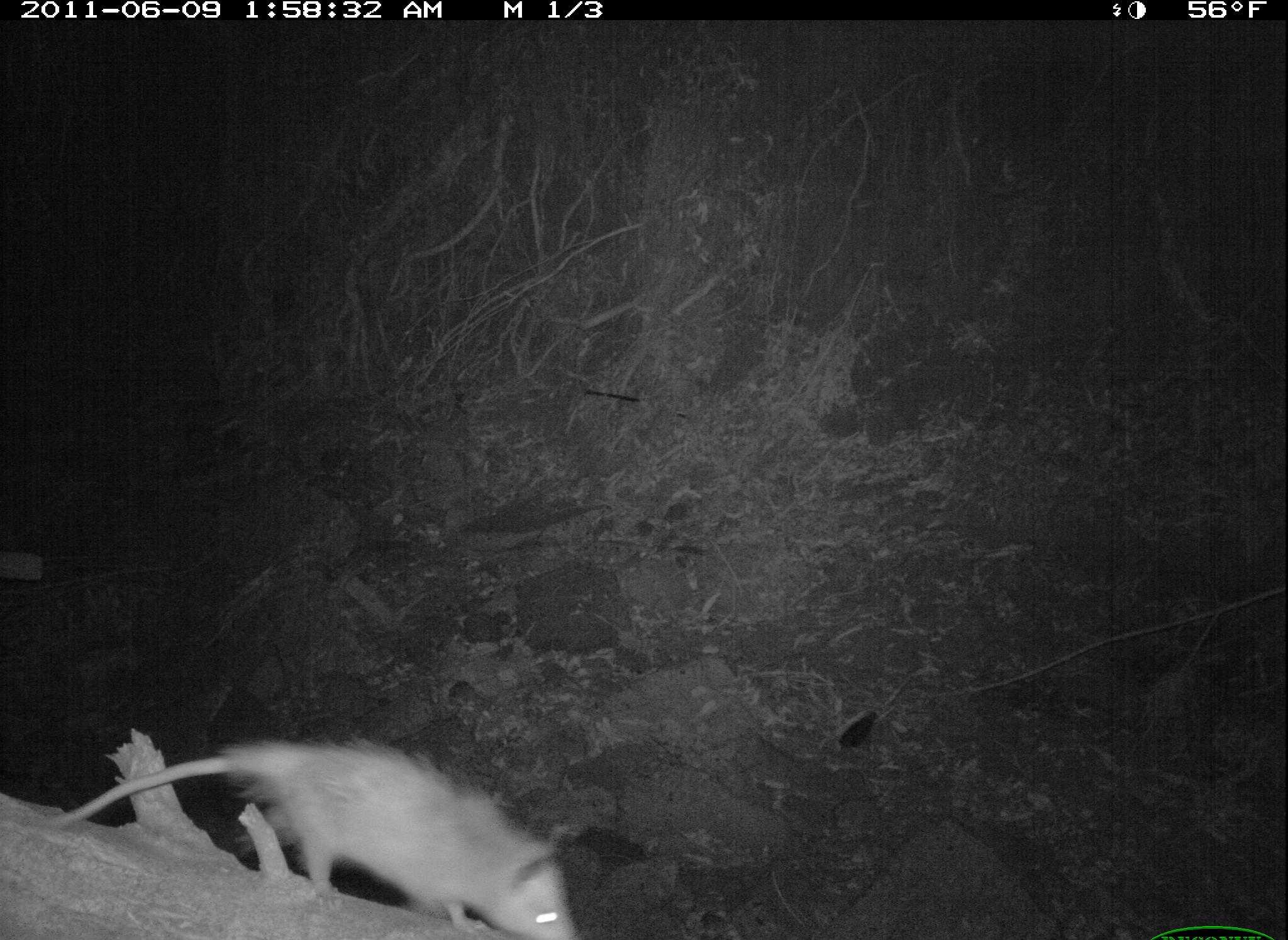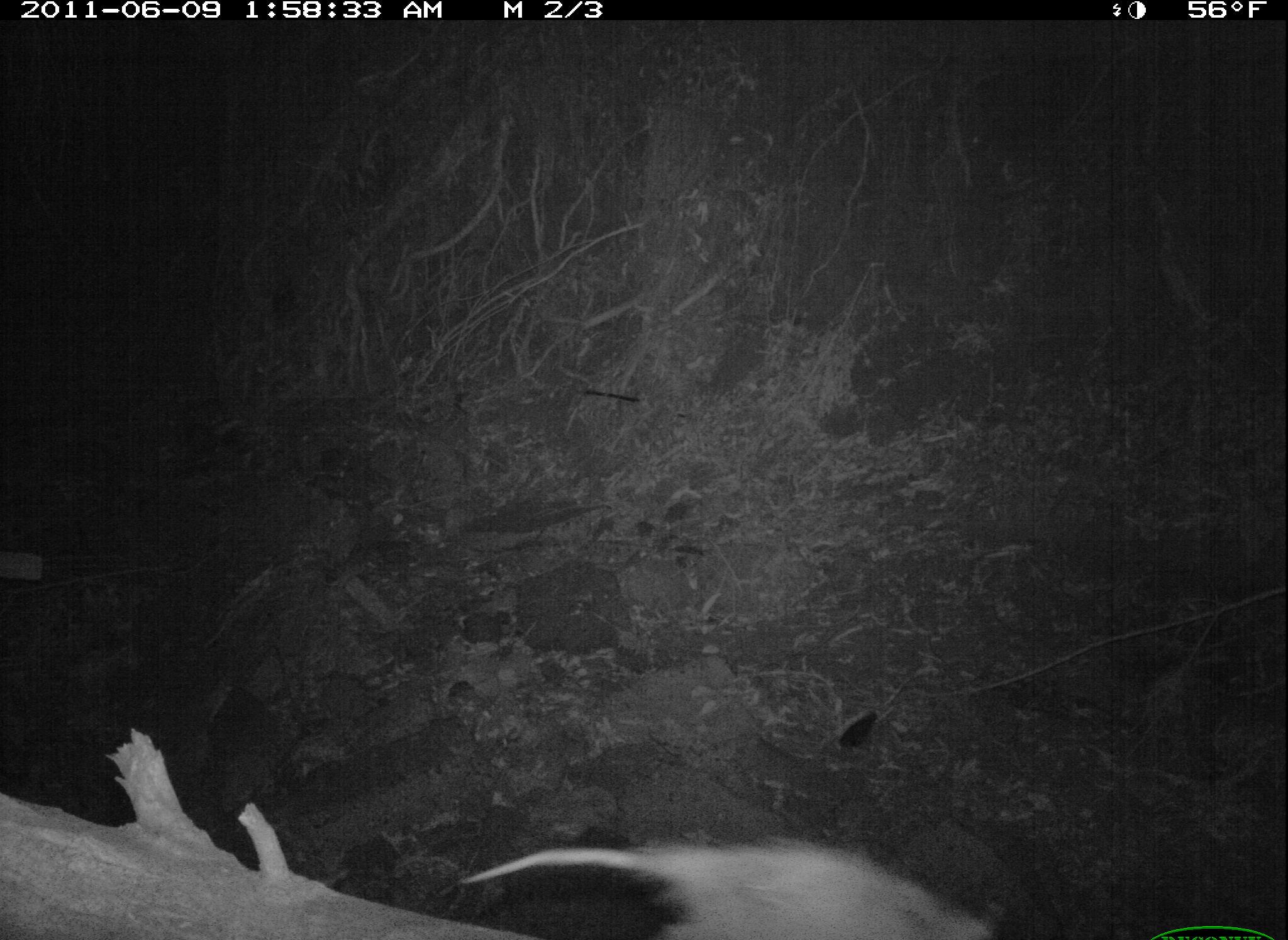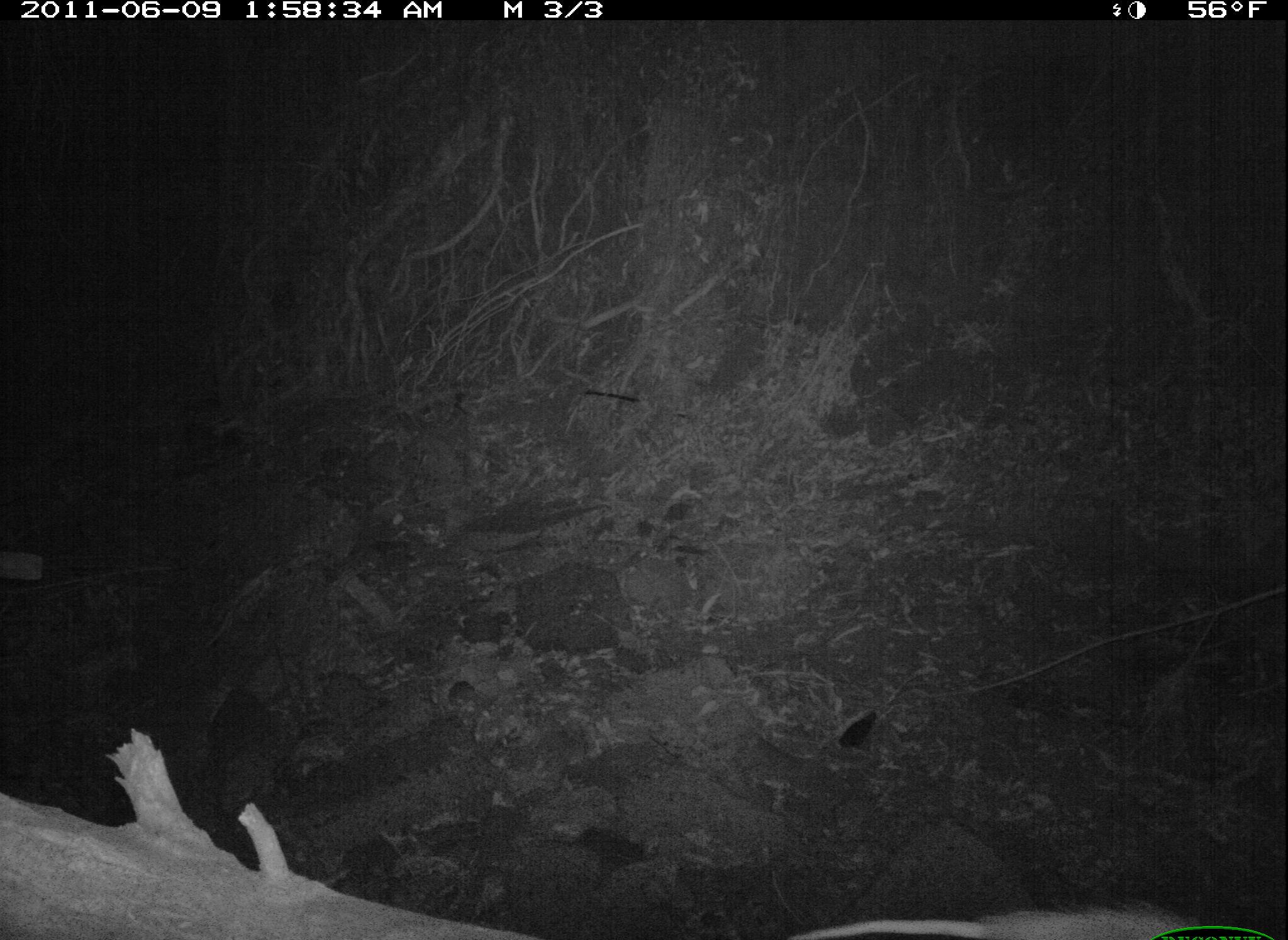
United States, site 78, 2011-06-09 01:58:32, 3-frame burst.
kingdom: Animalia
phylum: Chordata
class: Mammalia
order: Didelphimorphia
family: Didelphidae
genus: Didelphis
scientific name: Didelphis virginiana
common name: virginia opossum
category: opossum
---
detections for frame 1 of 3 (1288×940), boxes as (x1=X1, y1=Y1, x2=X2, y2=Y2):
opossum: (x1=29, y1=717, x2=591, y2=940)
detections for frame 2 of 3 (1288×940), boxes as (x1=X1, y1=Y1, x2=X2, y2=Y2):
opossum: (x1=444, y1=821, x2=1006, y2=940)